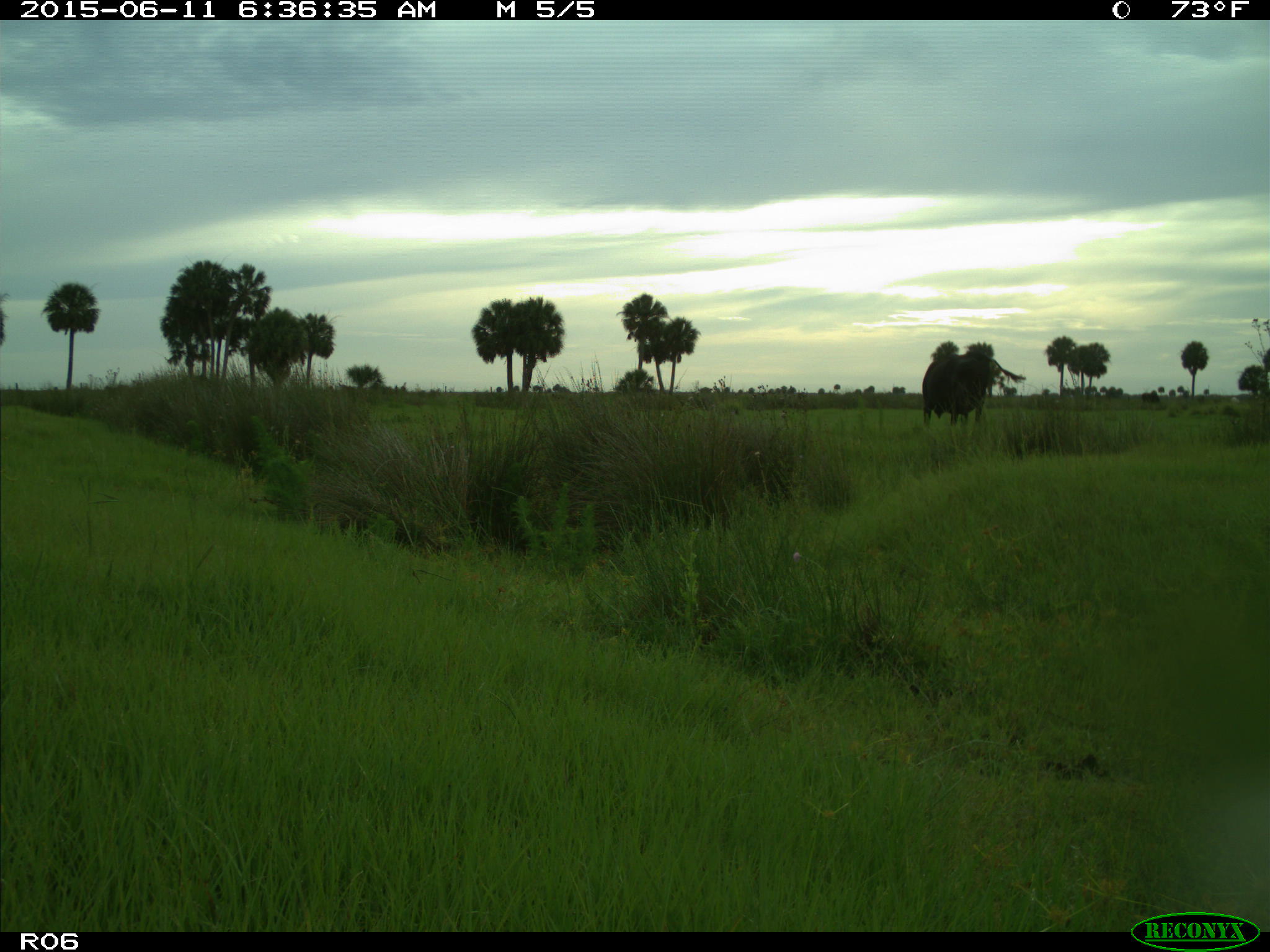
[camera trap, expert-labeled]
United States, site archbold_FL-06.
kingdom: Animalia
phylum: Chordata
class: Mammalia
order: Artiodactyla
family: Bovidae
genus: Bos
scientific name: Bos taurus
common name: domestic cow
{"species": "Bos taurus (domestic cow)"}